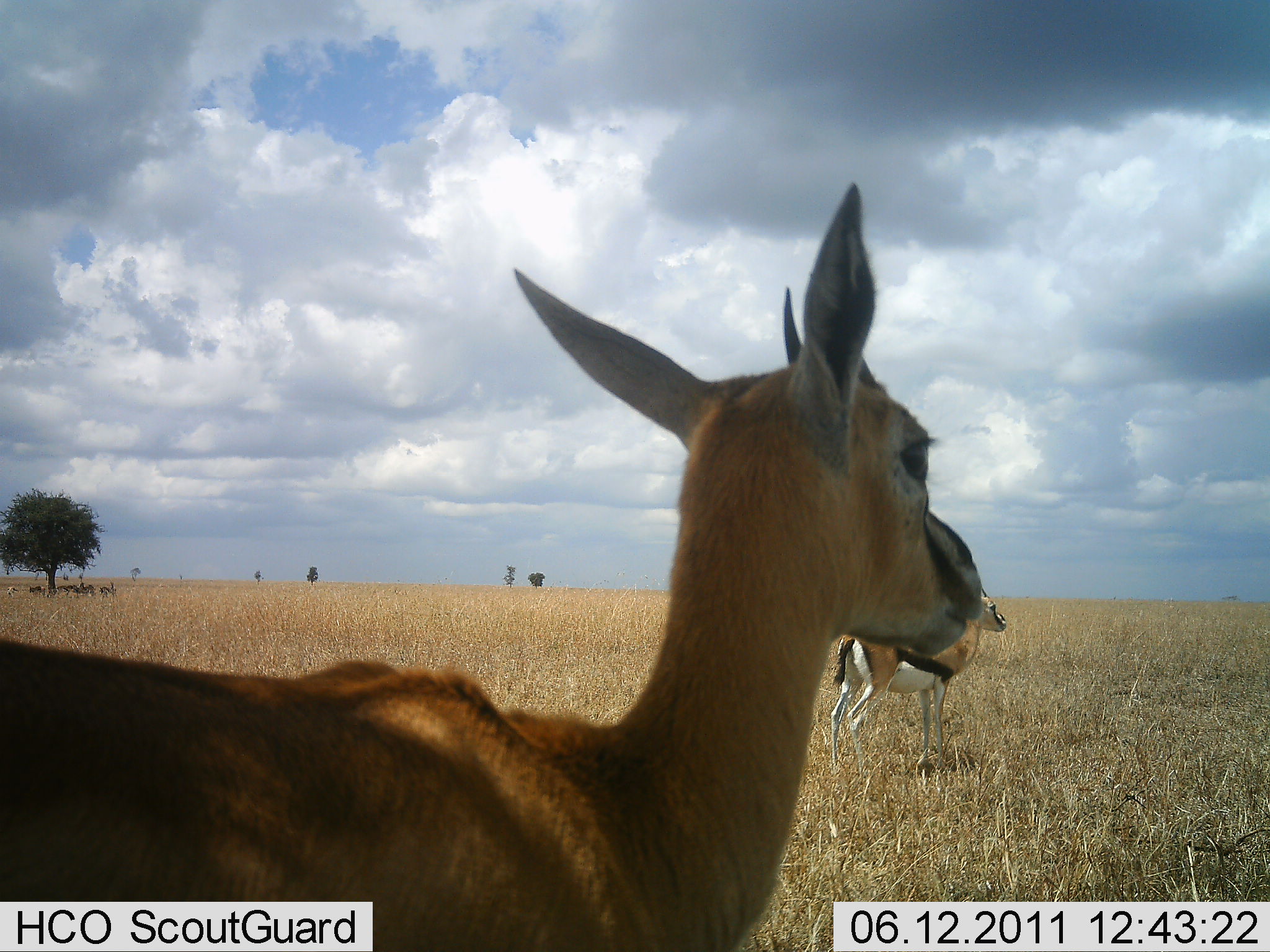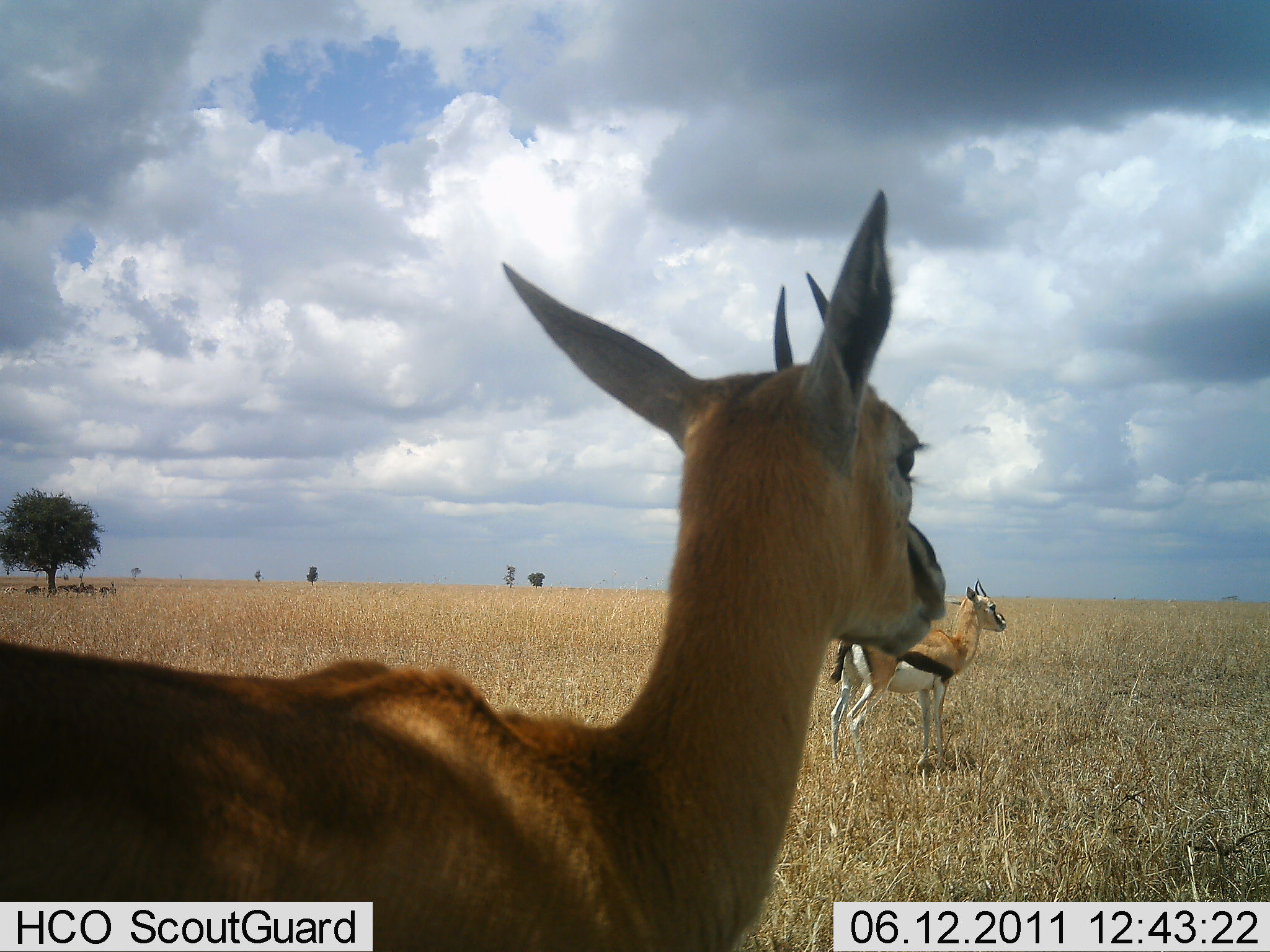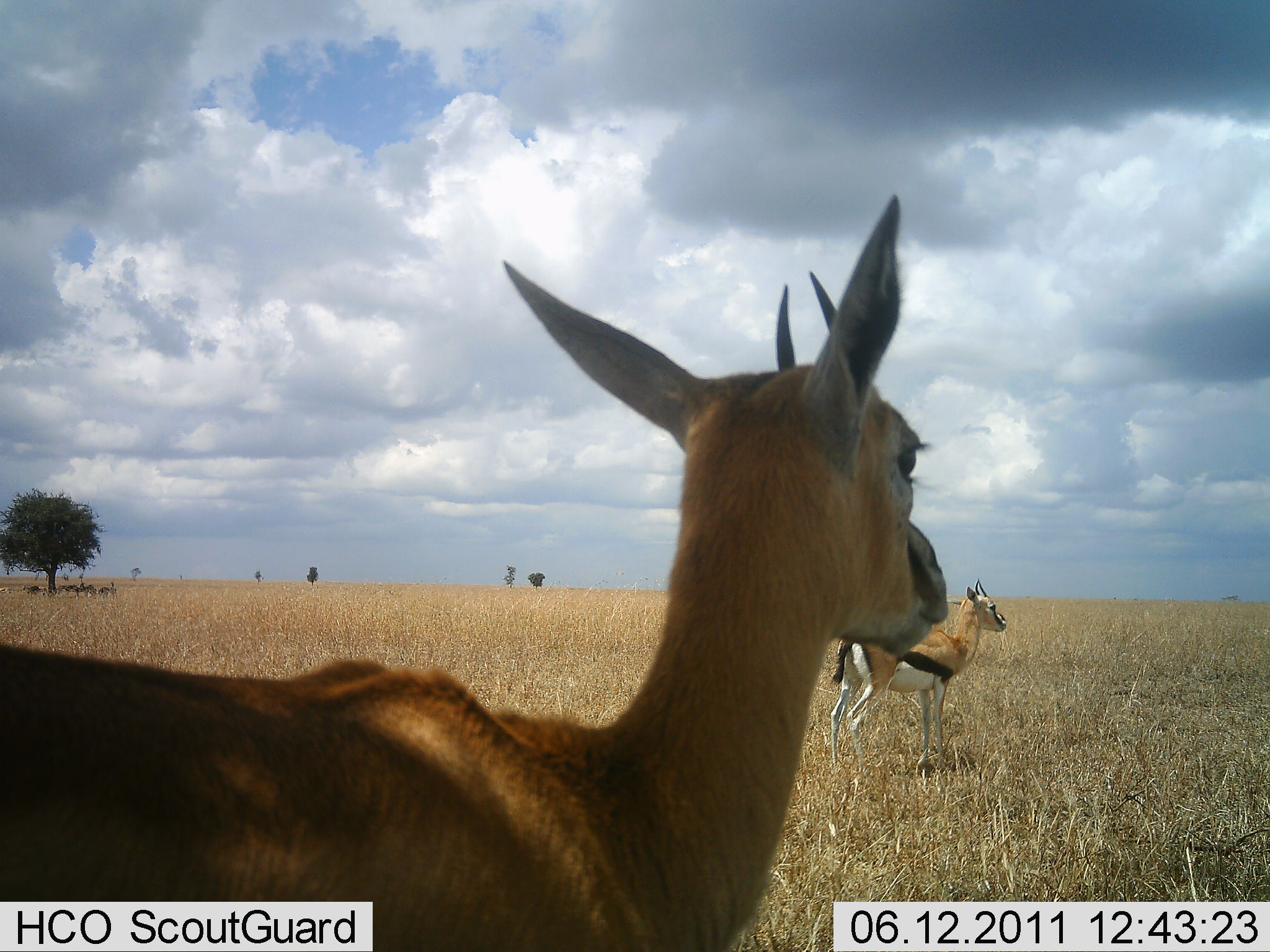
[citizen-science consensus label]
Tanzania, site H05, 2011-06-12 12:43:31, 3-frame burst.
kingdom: Animalia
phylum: Chordata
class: Mammalia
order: Artiodactyla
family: Bovidae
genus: Eudorcas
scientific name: Eudorcas thomsonii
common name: thomson's gazelle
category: gazellethomsons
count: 2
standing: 100%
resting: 9%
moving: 0%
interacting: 0%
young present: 0%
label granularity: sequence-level